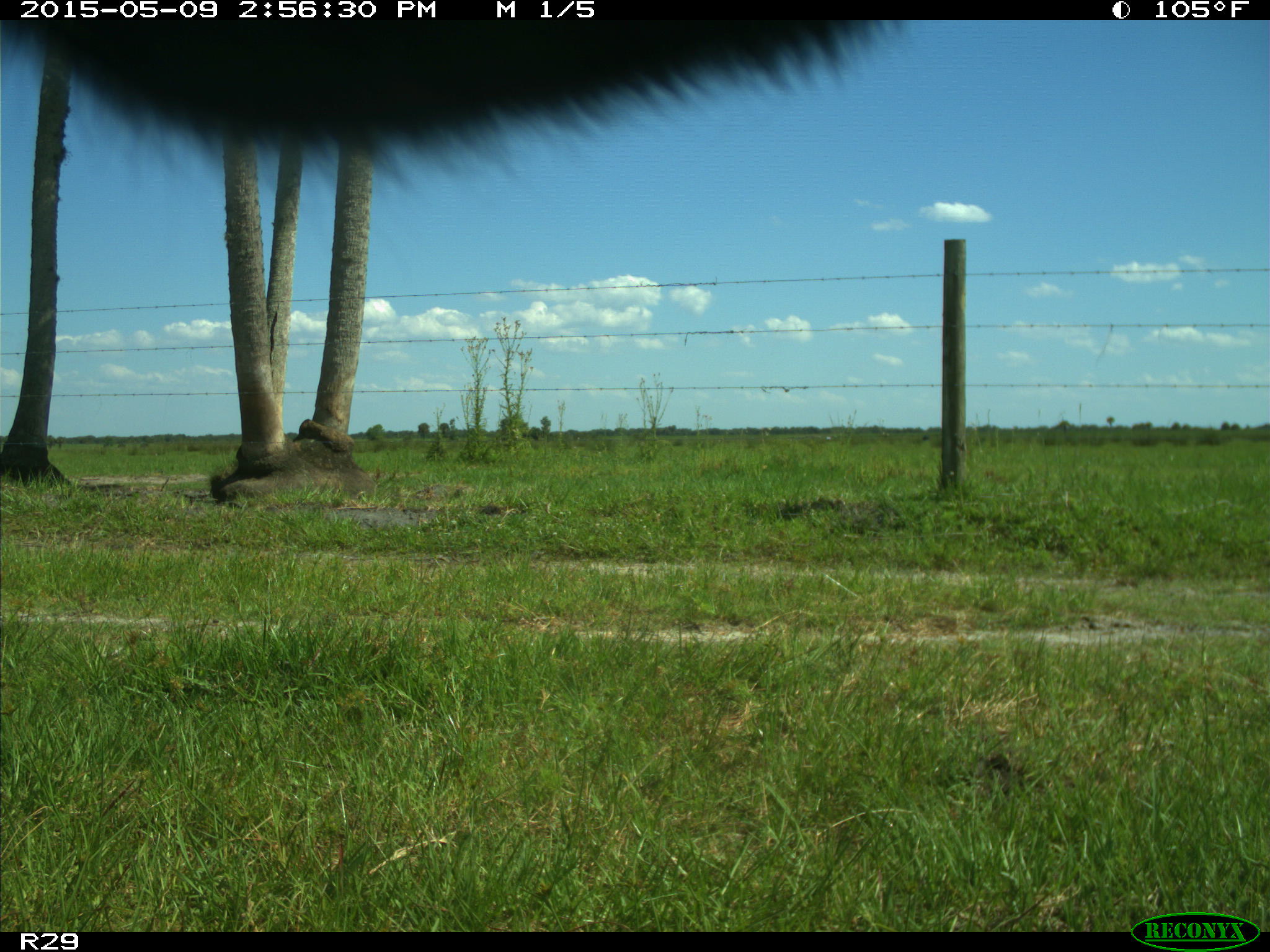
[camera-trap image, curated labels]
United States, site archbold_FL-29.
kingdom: Animalia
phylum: Chordata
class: Mammalia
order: Artiodactyla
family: Bovidae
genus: Bos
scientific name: Bos taurus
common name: domestic cow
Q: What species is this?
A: Bos taurus (domestic cow).